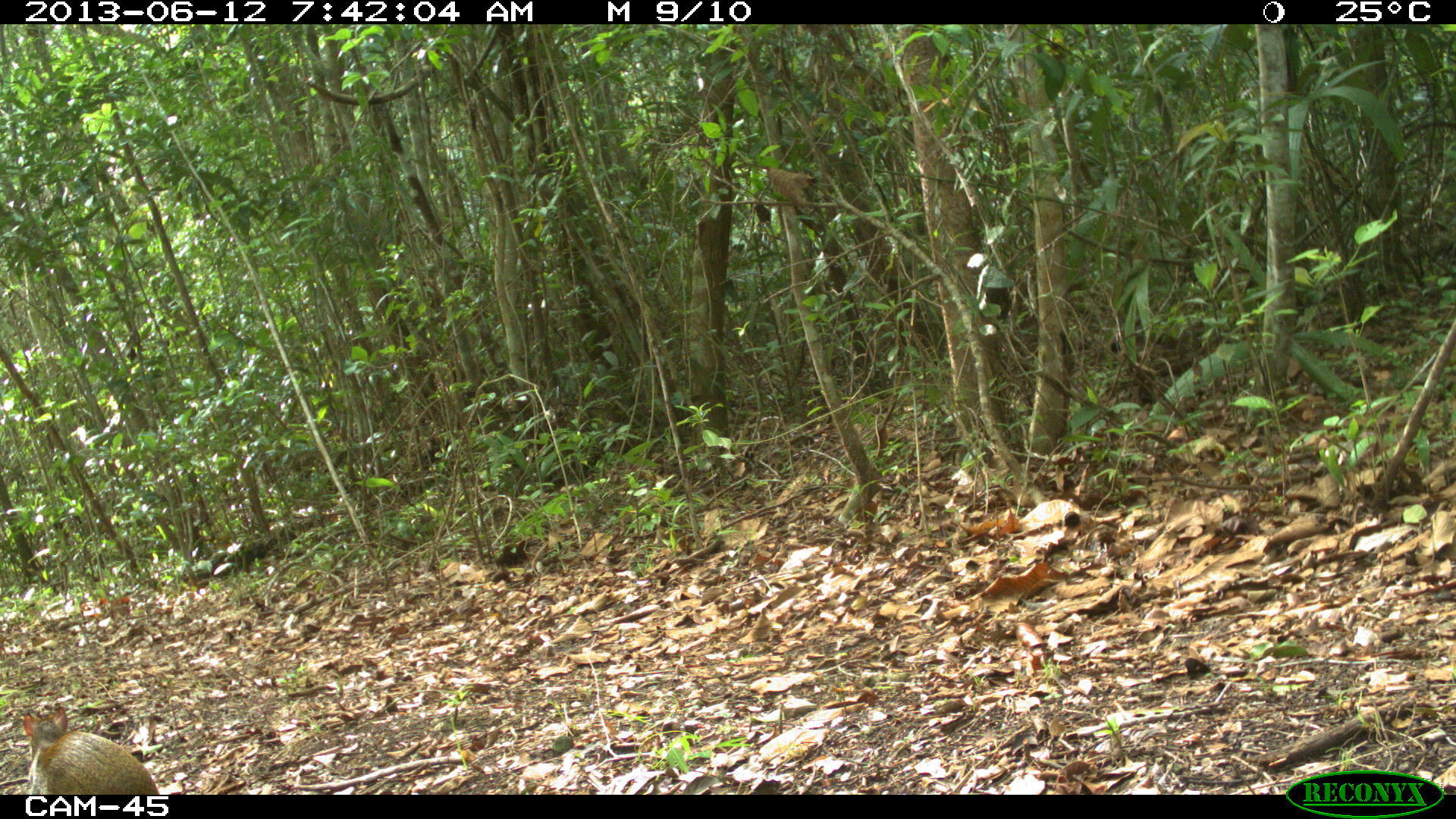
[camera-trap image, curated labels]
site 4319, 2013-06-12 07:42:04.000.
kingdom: Animalia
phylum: Chordata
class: Mammalia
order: Rodentia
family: Dasyproctidae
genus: Dasyprocta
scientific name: Dasyprocta punctata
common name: central american agouti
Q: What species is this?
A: Dasyprocta punctata (central american agouti).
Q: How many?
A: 1.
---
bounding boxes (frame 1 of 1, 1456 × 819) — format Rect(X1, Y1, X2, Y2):
dasyprocta punctata: Rect(23, 706, 159, 794)